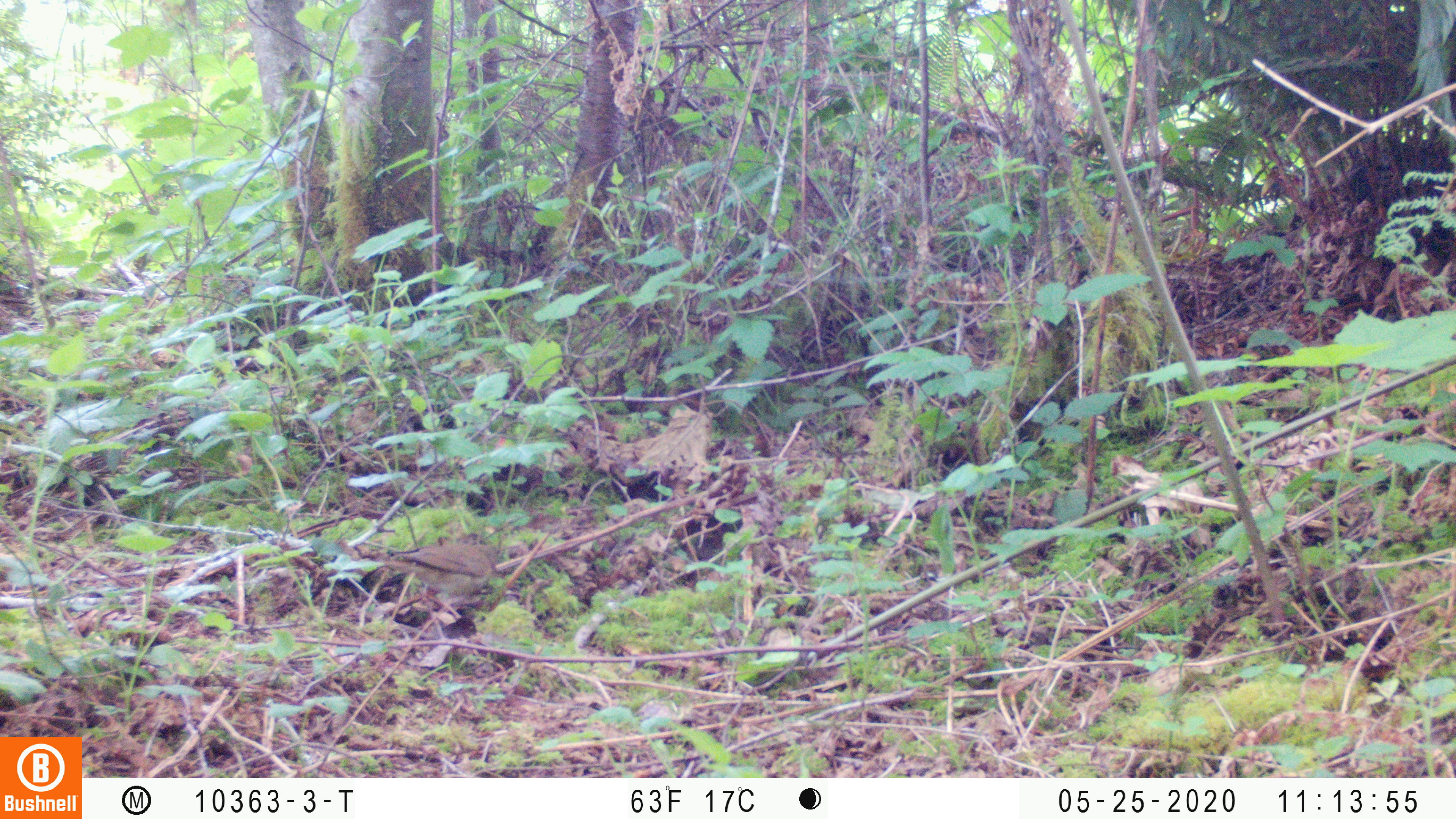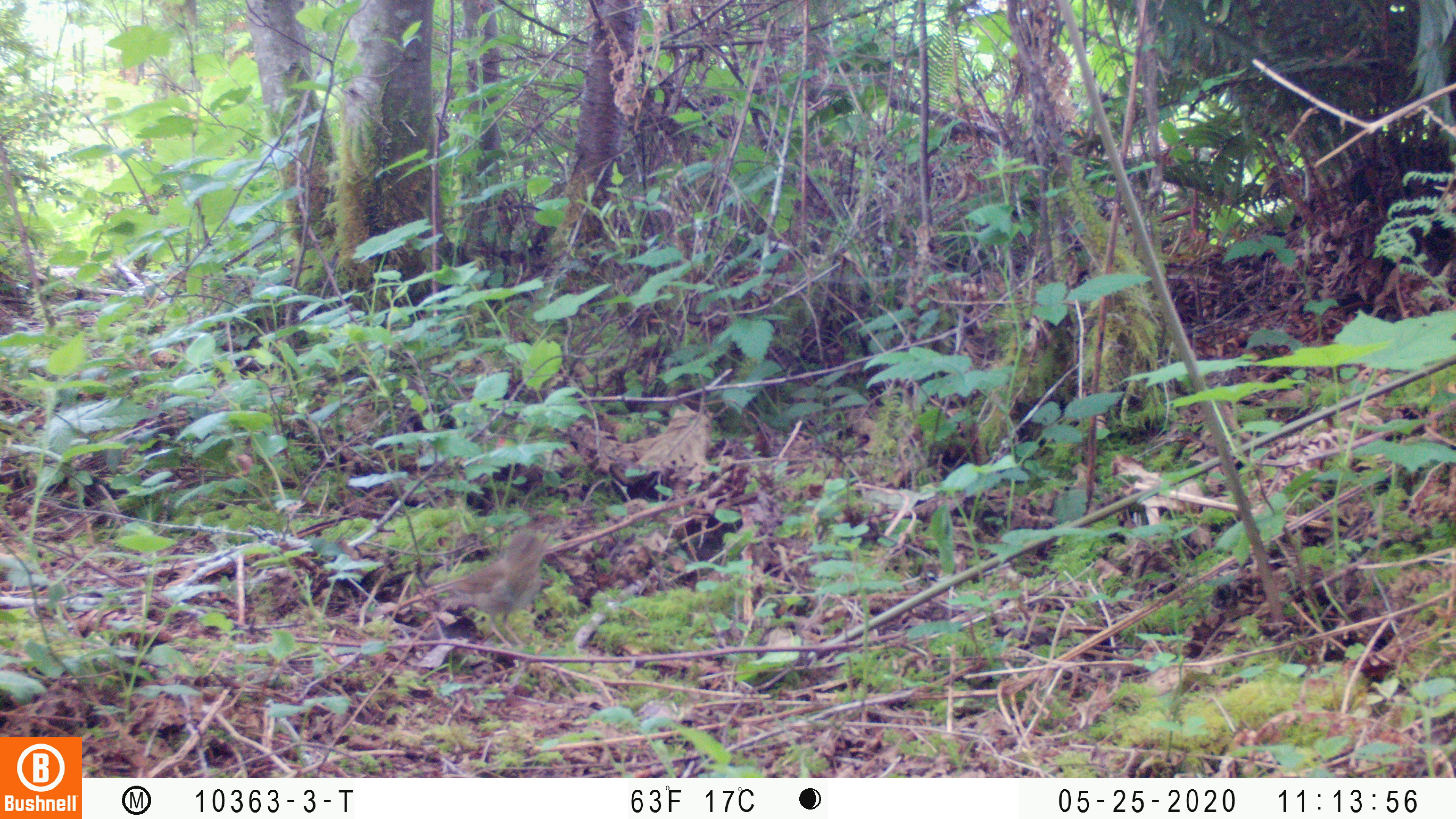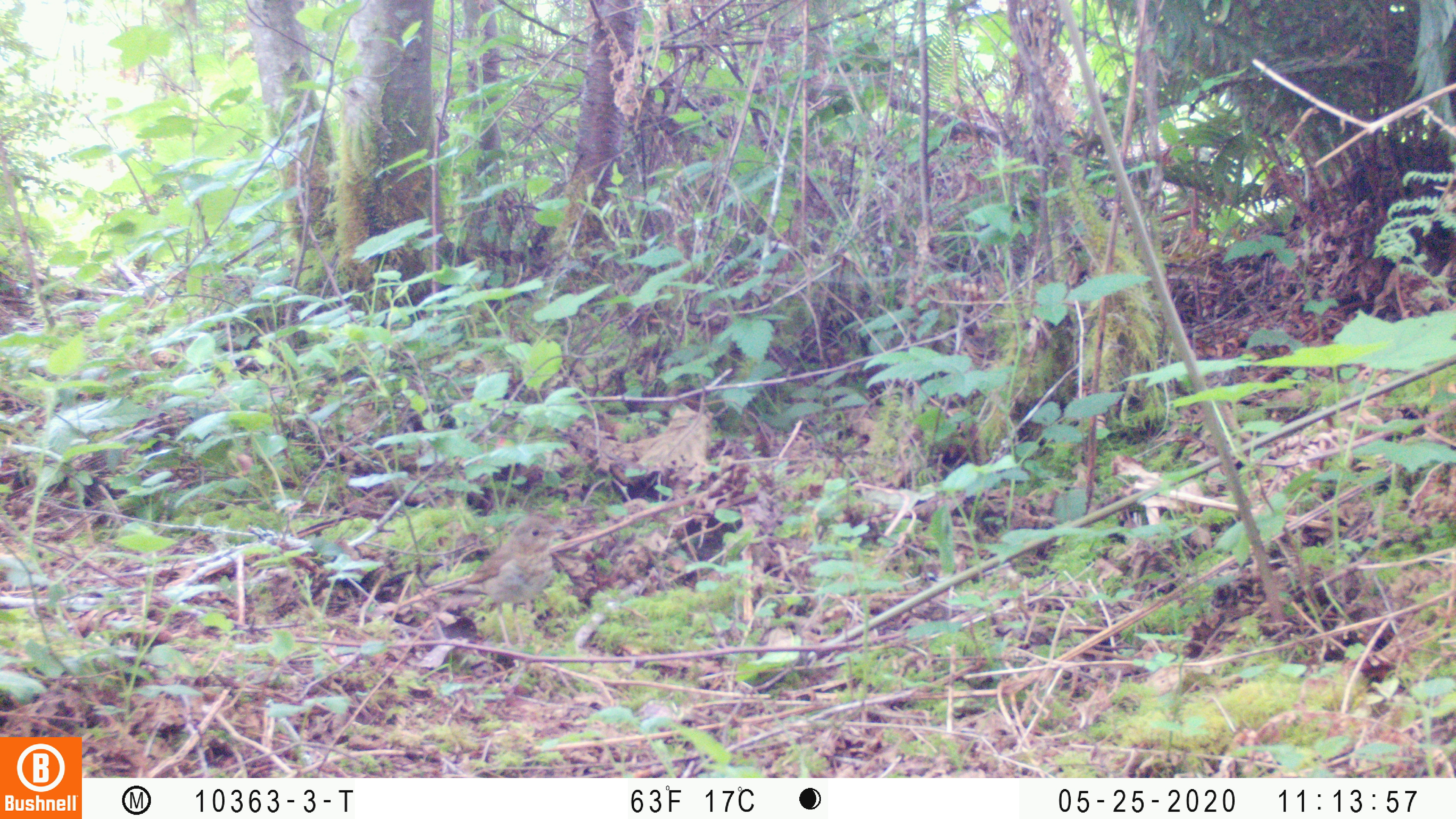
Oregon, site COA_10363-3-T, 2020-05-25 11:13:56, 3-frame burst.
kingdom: Animalia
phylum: Chordata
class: Aves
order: Passeriformes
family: Turdidae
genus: Catharus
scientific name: Catharus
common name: brown thrushes and nightingale-thrushes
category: catharus species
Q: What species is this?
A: Catharus species (brown thrushes and nightingale-thrushes) (Catharus).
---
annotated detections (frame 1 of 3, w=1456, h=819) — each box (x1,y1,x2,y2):
catharus species: (375,540,502,613)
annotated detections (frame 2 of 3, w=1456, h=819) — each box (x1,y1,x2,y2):
catharus species: (436,529,559,621)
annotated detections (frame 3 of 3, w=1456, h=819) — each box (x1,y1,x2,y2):
catharus species: (453,514,556,625)